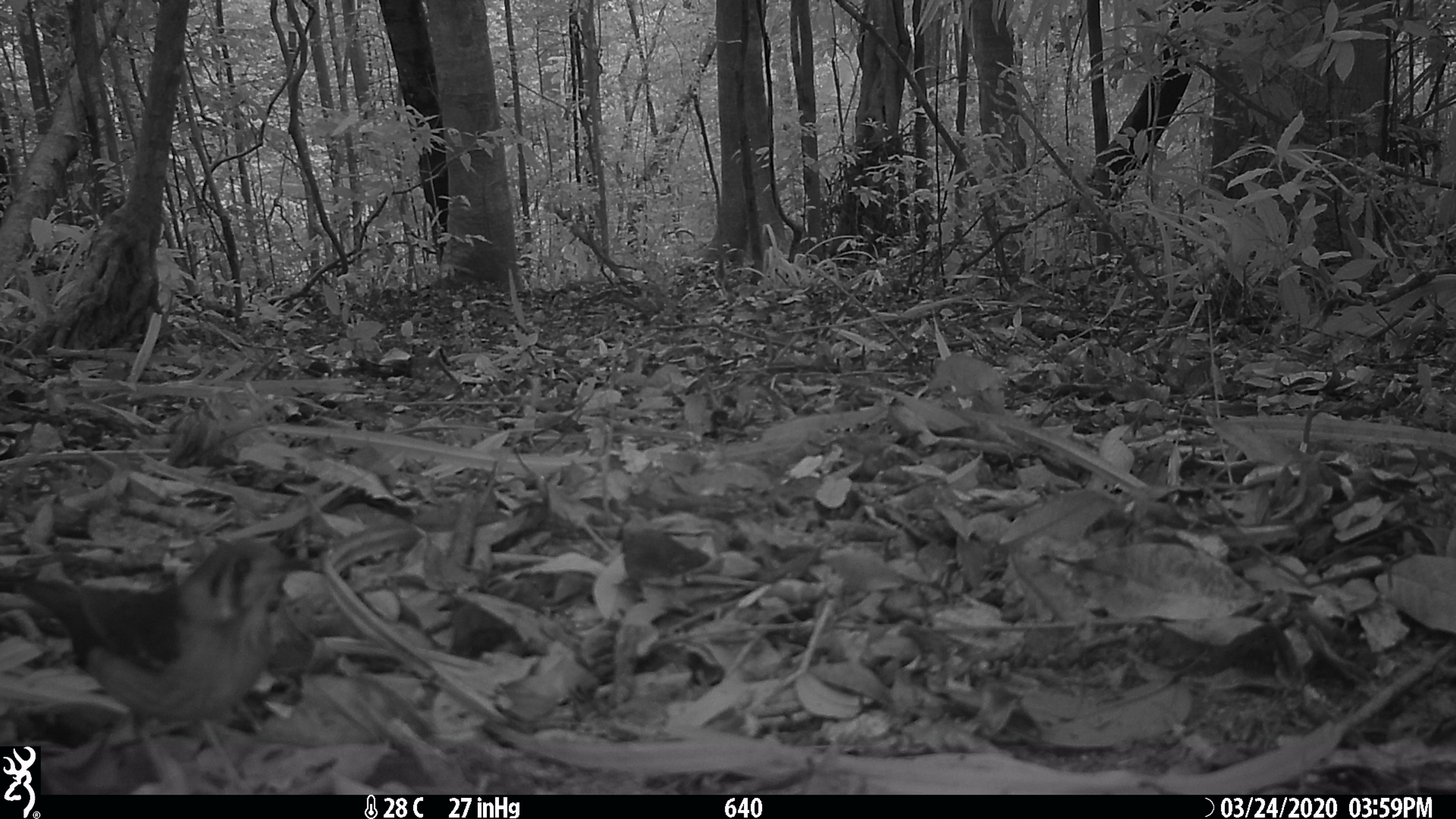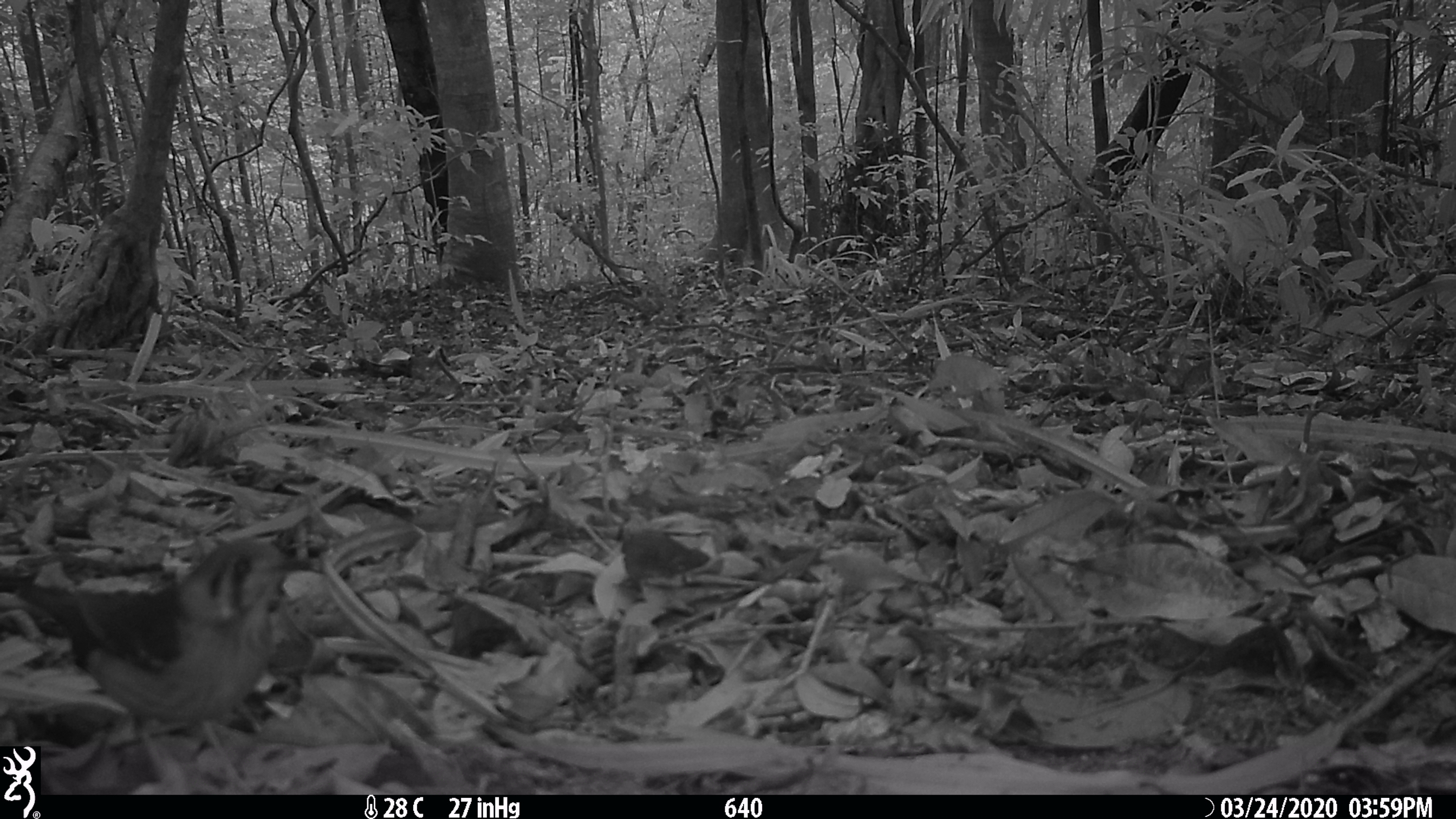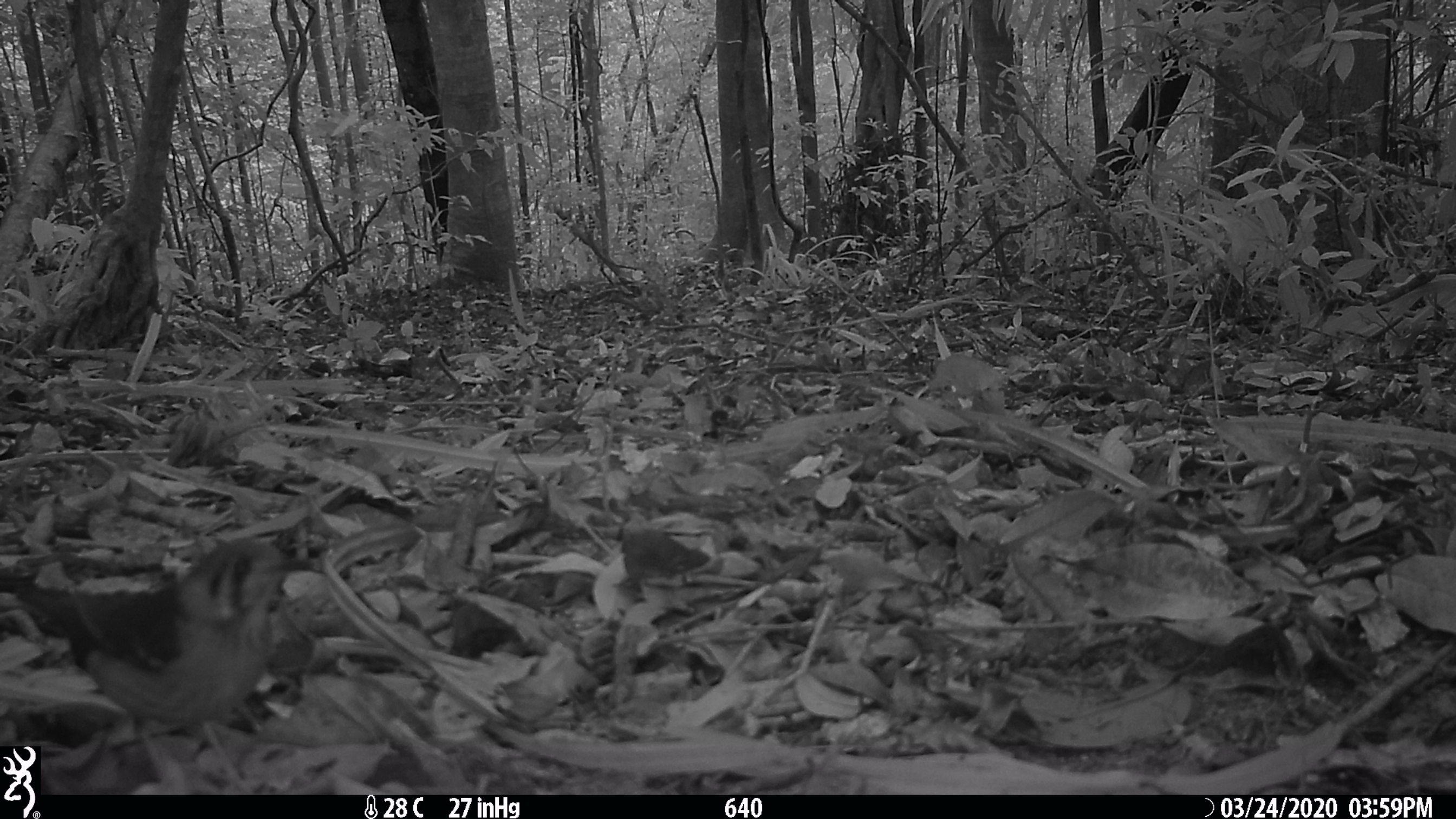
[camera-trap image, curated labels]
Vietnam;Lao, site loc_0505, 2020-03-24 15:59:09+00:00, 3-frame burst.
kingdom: Animalia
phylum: Chordata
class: Aves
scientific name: Aves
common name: bird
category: unidentified bird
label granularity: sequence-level